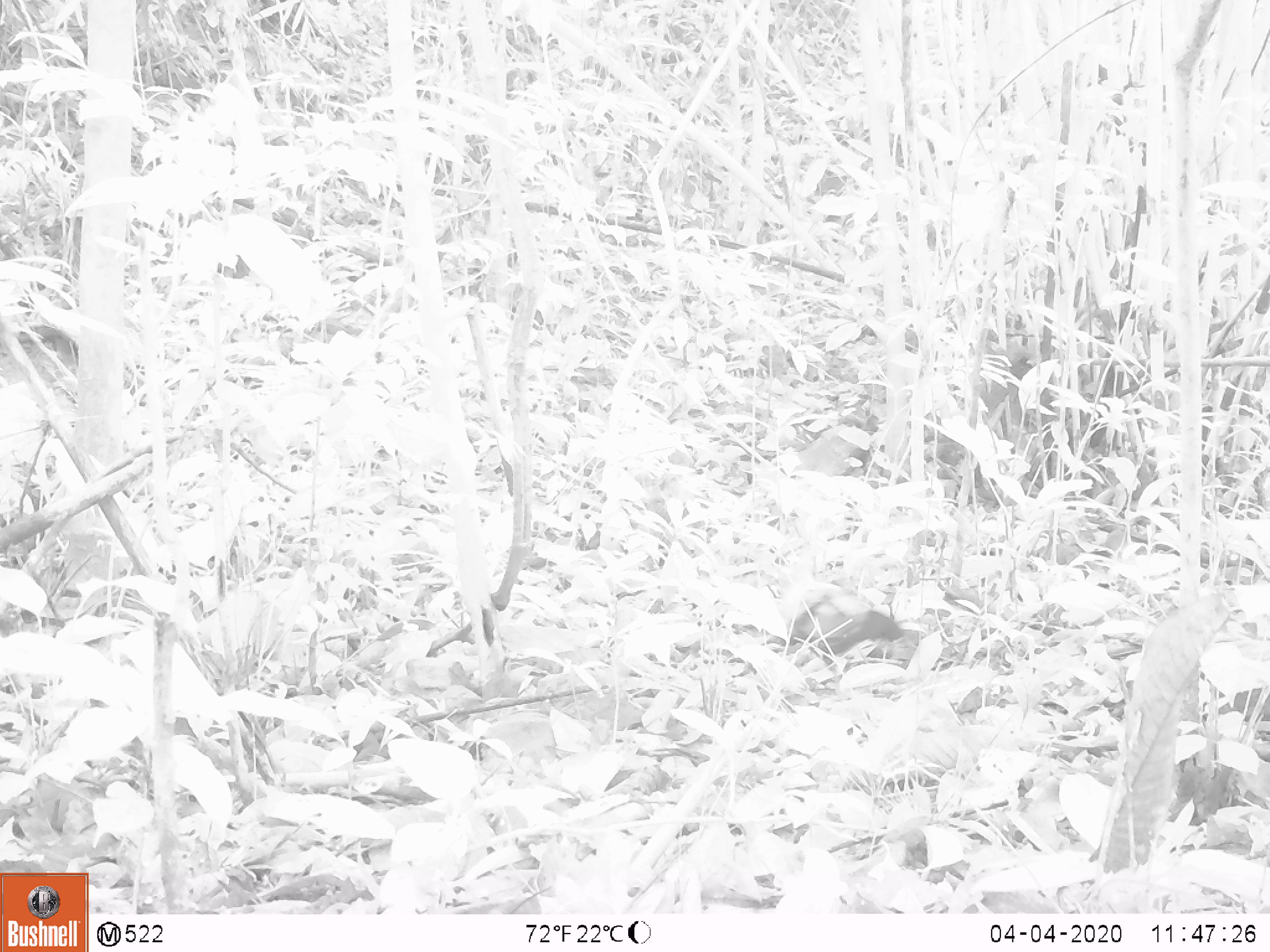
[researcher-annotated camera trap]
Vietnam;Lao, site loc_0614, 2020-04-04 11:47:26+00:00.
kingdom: Animalia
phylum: Chordata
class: Aves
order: Galliformes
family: Phasianidae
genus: Gallus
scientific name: Gallus gallus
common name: red junglefowl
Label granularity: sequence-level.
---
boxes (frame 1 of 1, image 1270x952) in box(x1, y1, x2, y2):
red junglefowl: box(777, 557, 903, 702)